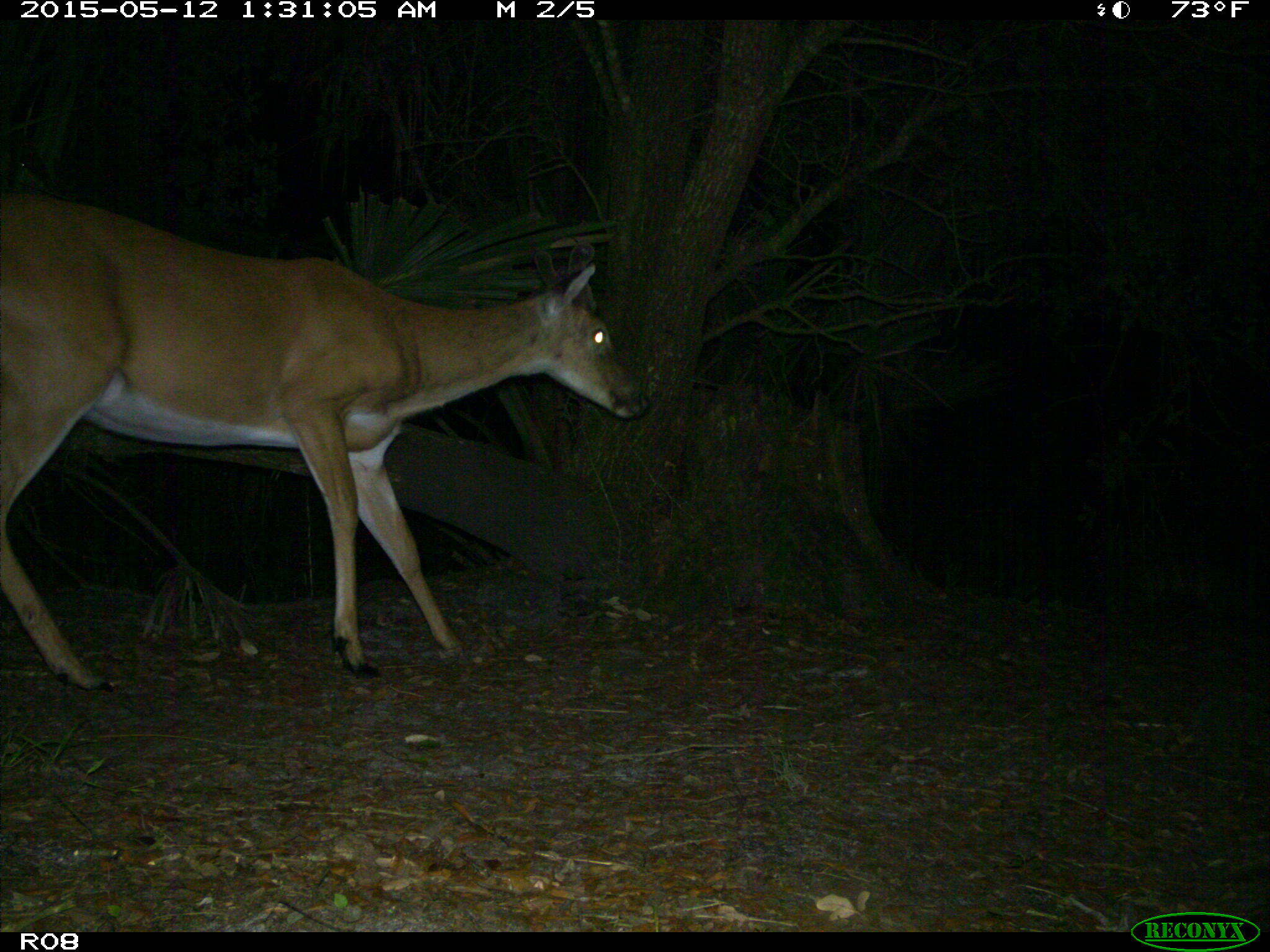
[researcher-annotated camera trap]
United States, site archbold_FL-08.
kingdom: Animalia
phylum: Chordata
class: Mammalia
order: Artiodactyla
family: Cervidae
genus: Odocoileus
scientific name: Odocoileus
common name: deer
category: unidentified deer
Unidentified deer (deer) (Odocoileus).